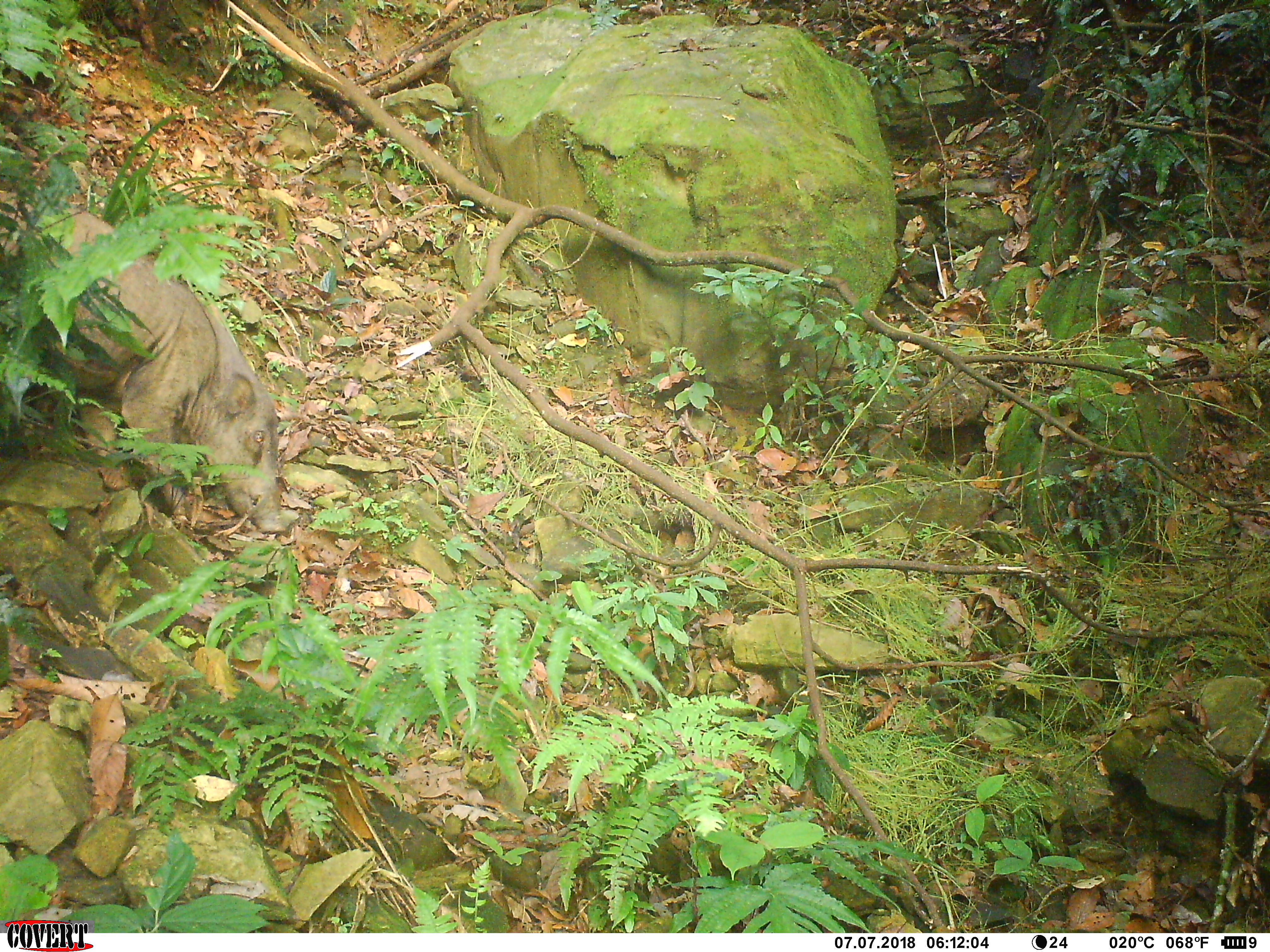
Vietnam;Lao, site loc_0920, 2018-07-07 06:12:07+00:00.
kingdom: Animalia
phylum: Chordata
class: Mammalia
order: Artiodactyla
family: Suidae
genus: Sus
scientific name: Sus scrofa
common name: eurasian wild pig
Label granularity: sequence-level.